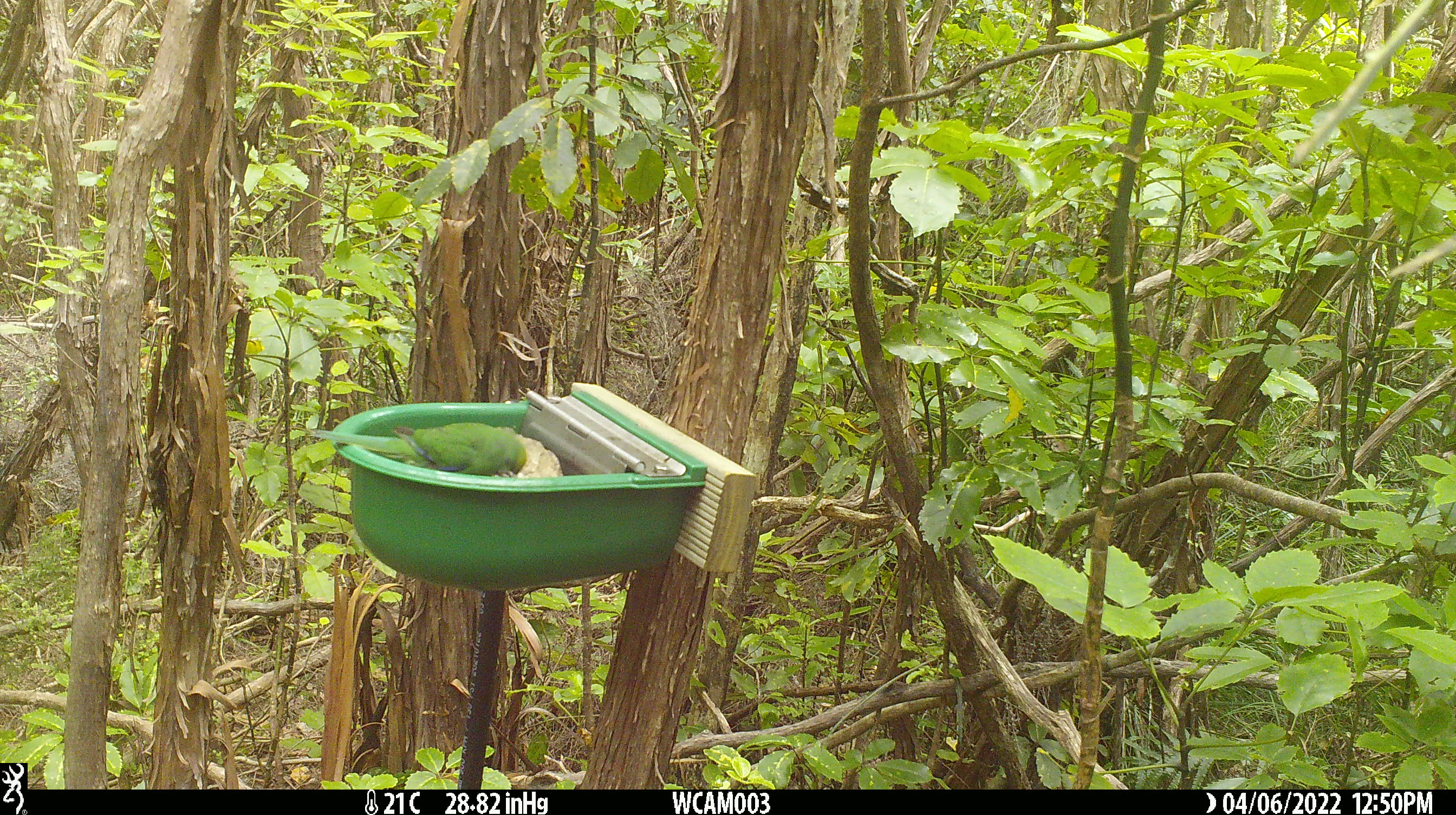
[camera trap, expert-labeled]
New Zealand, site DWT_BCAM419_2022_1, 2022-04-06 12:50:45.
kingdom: Animalia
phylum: Chordata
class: Aves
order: Psittaciformes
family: Psittaculidae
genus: Cyanoramphus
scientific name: Cyanoramphus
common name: parakeet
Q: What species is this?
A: Parakeet (Cyanoramphus).